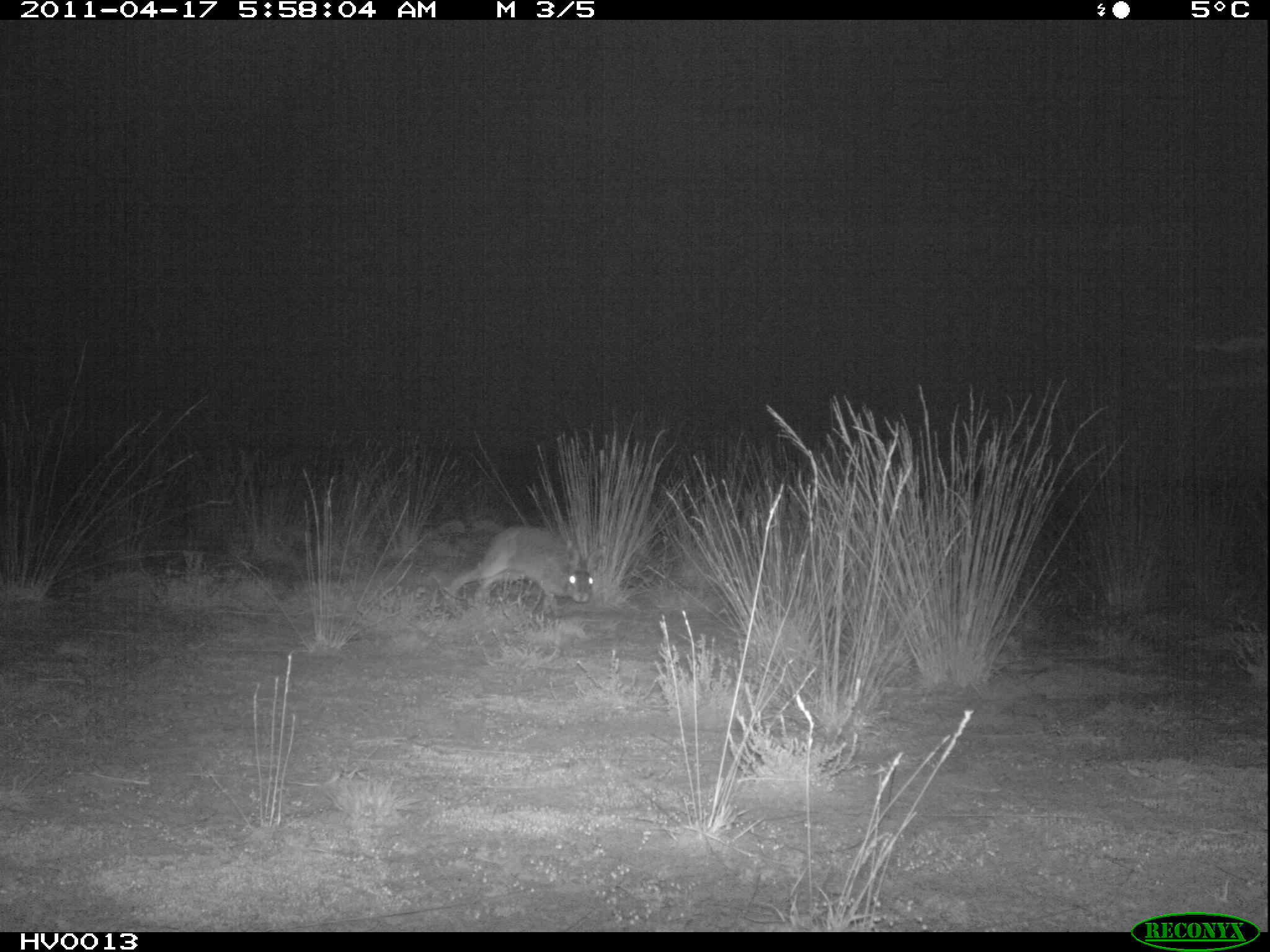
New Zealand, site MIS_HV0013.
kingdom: Animalia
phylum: Chordata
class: Mammalia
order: Lagomorpha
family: Leporidae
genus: Lepus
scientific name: Lepus europaeus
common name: brown hare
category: hare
Hare (brown hare) (Lepus europaeus).